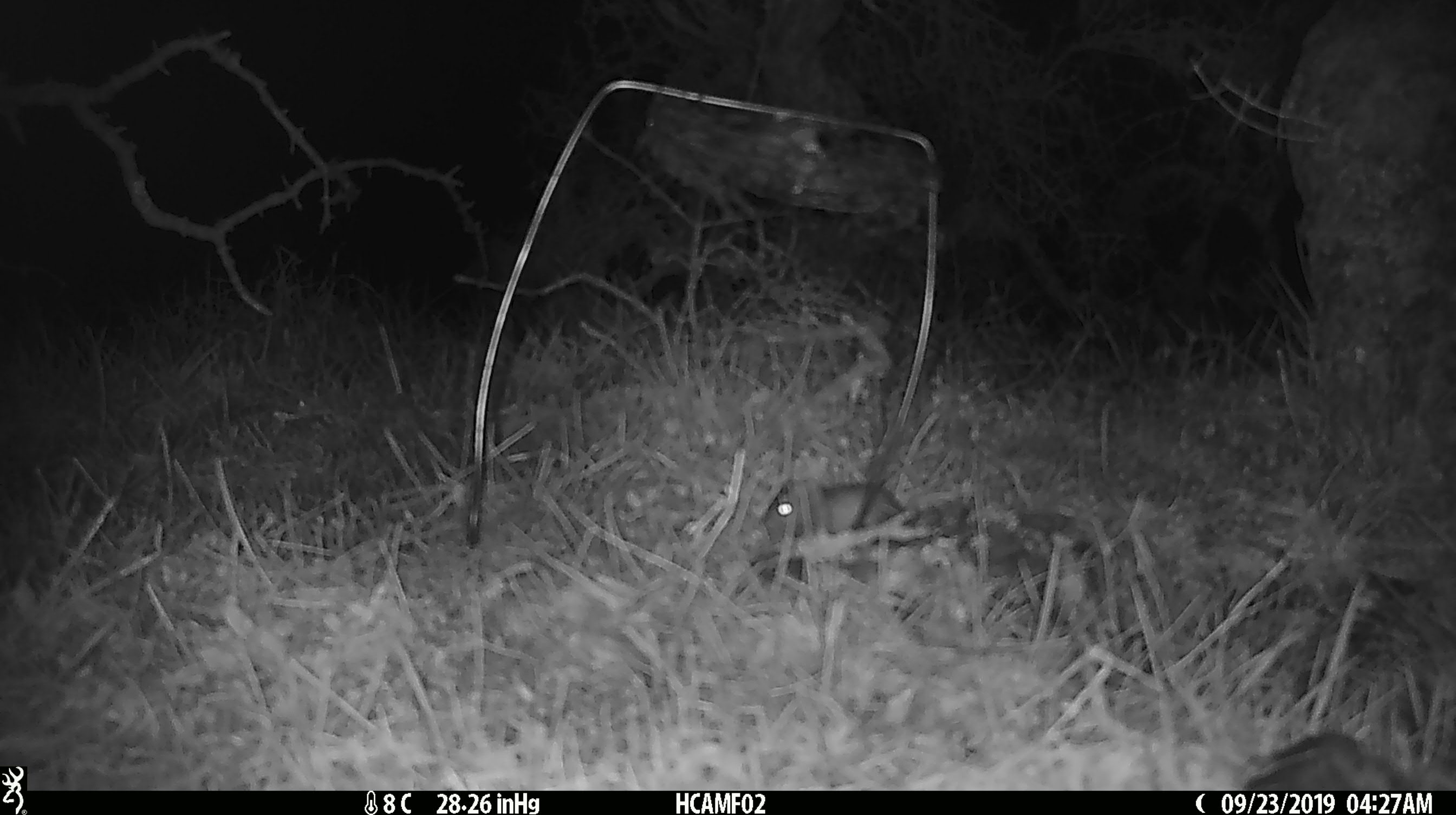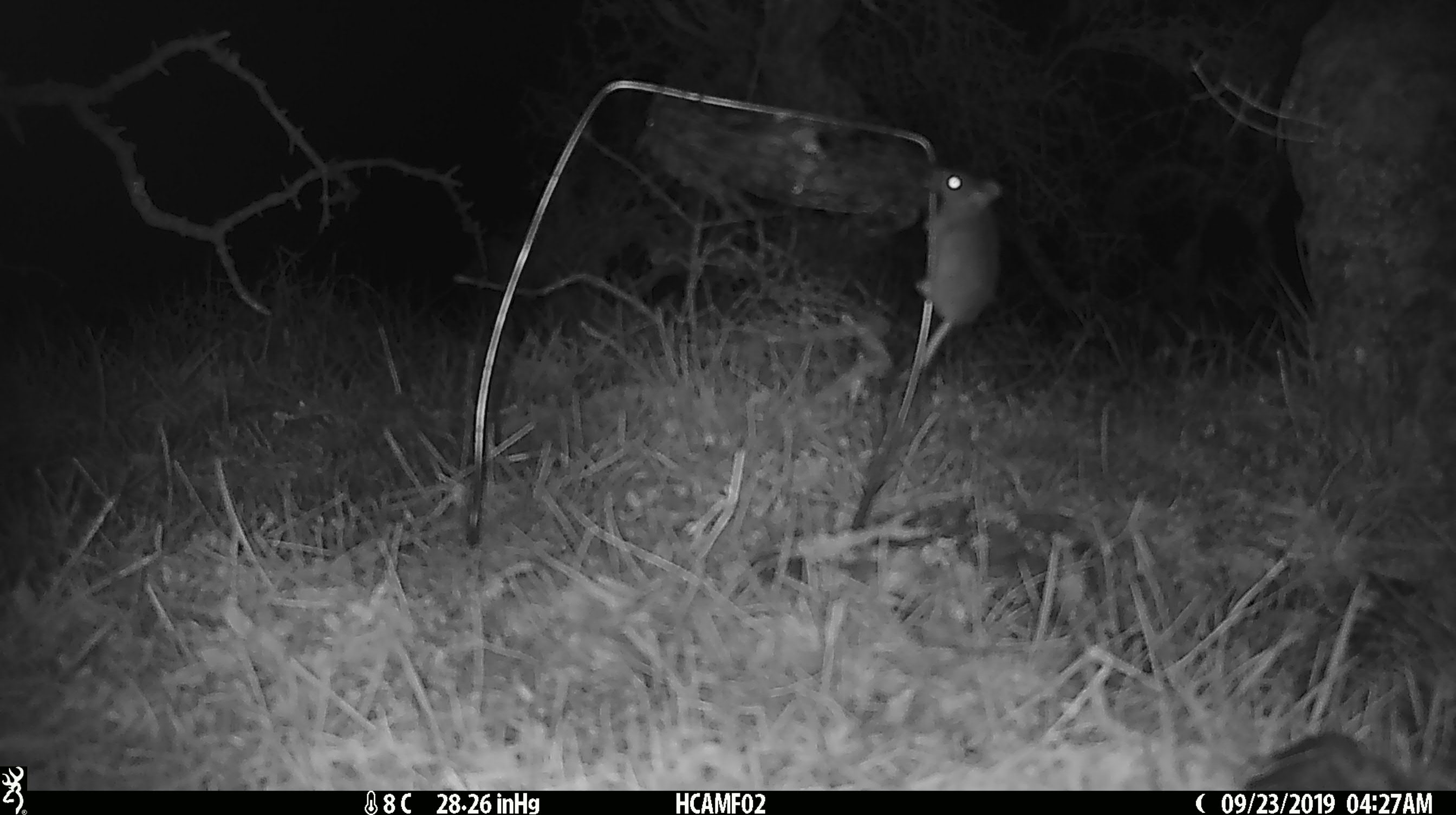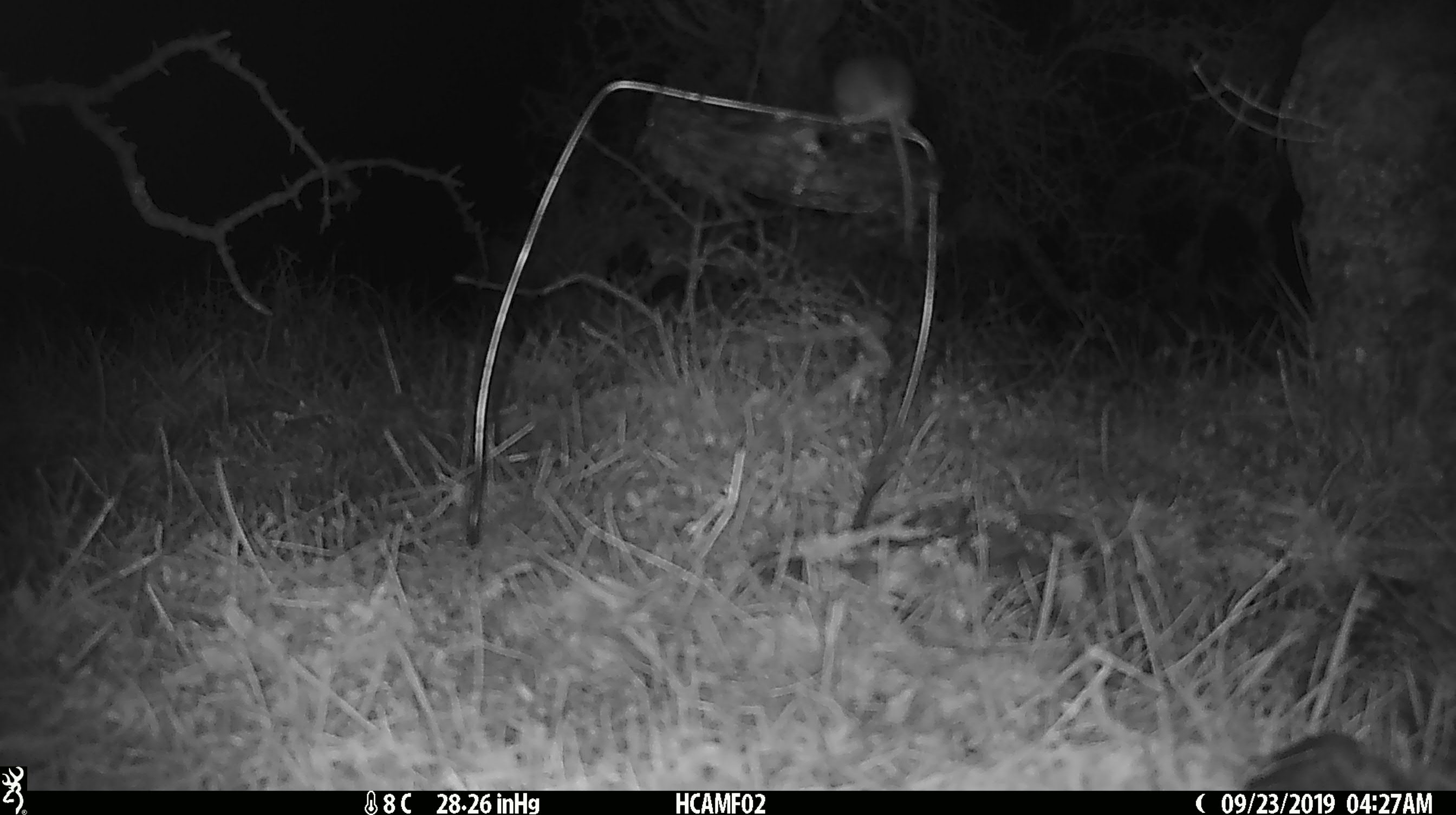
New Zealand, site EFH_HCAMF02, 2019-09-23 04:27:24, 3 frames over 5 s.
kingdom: Animalia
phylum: Chordata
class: Mammalia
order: Rodentia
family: Muridae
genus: Mus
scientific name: Mus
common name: mouse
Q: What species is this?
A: Mouse (Mus).